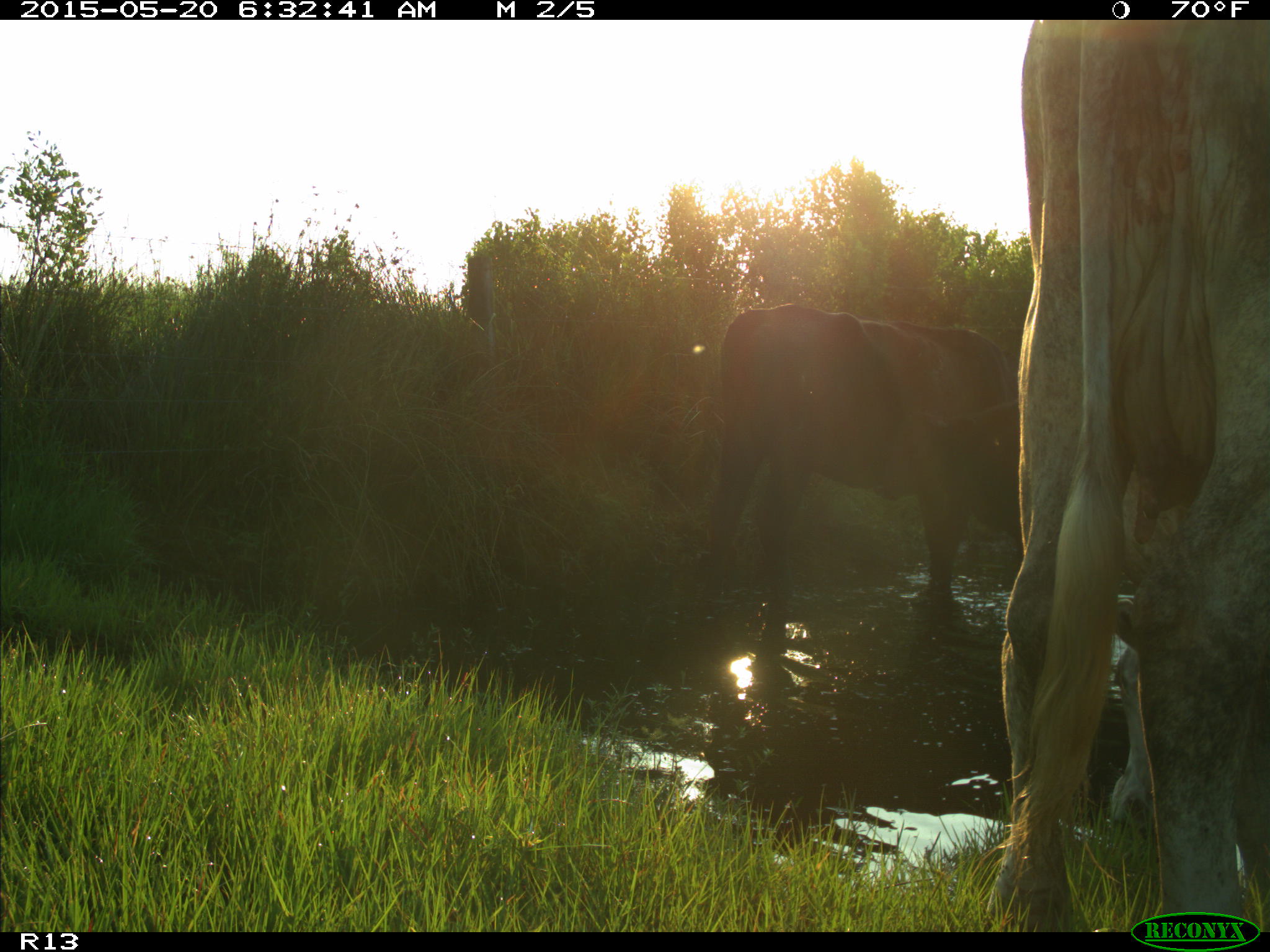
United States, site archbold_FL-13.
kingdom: Animalia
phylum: Chordata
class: Mammalia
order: Artiodactyla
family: Bovidae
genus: Bos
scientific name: Bos taurus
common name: domestic cow